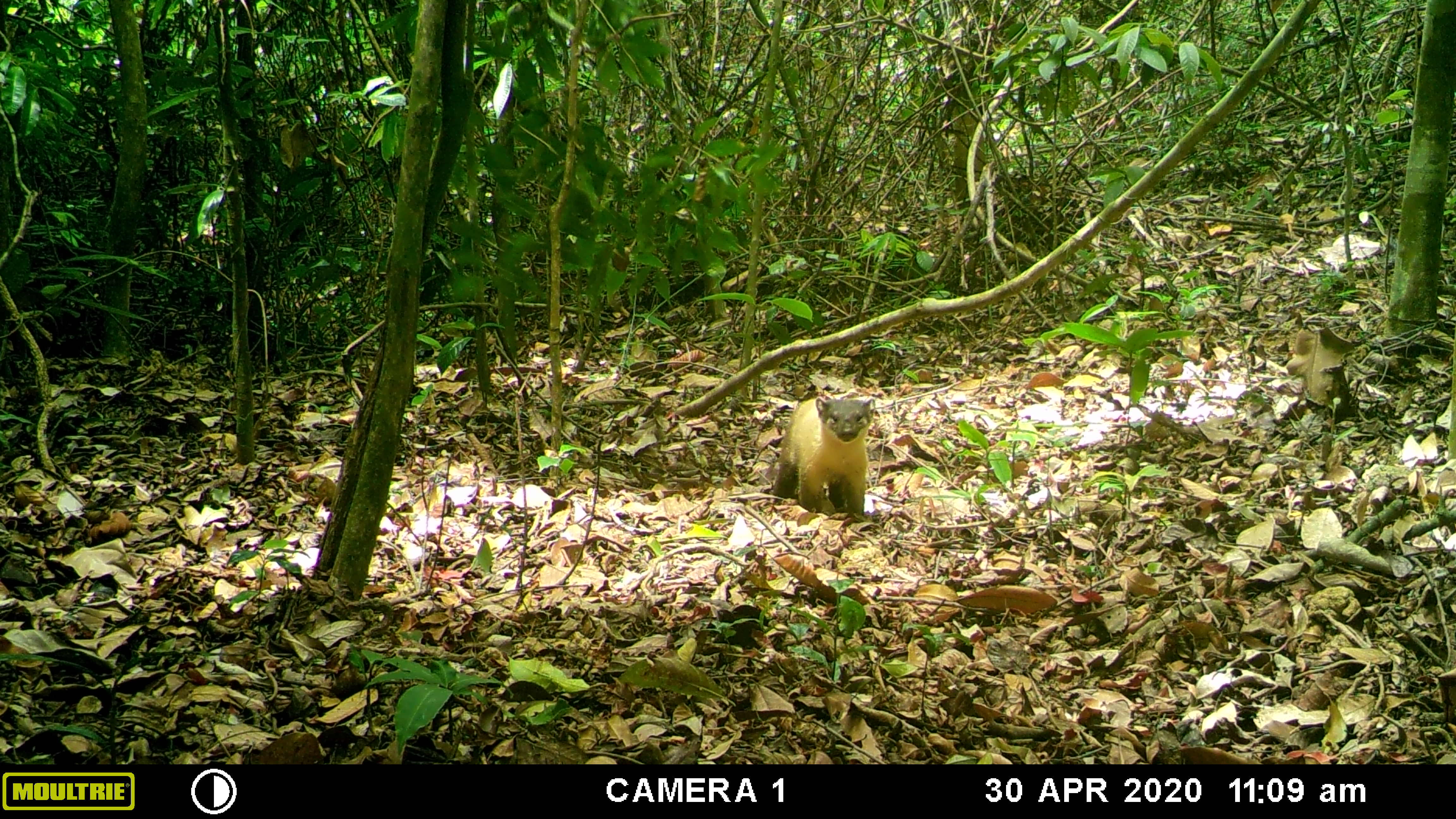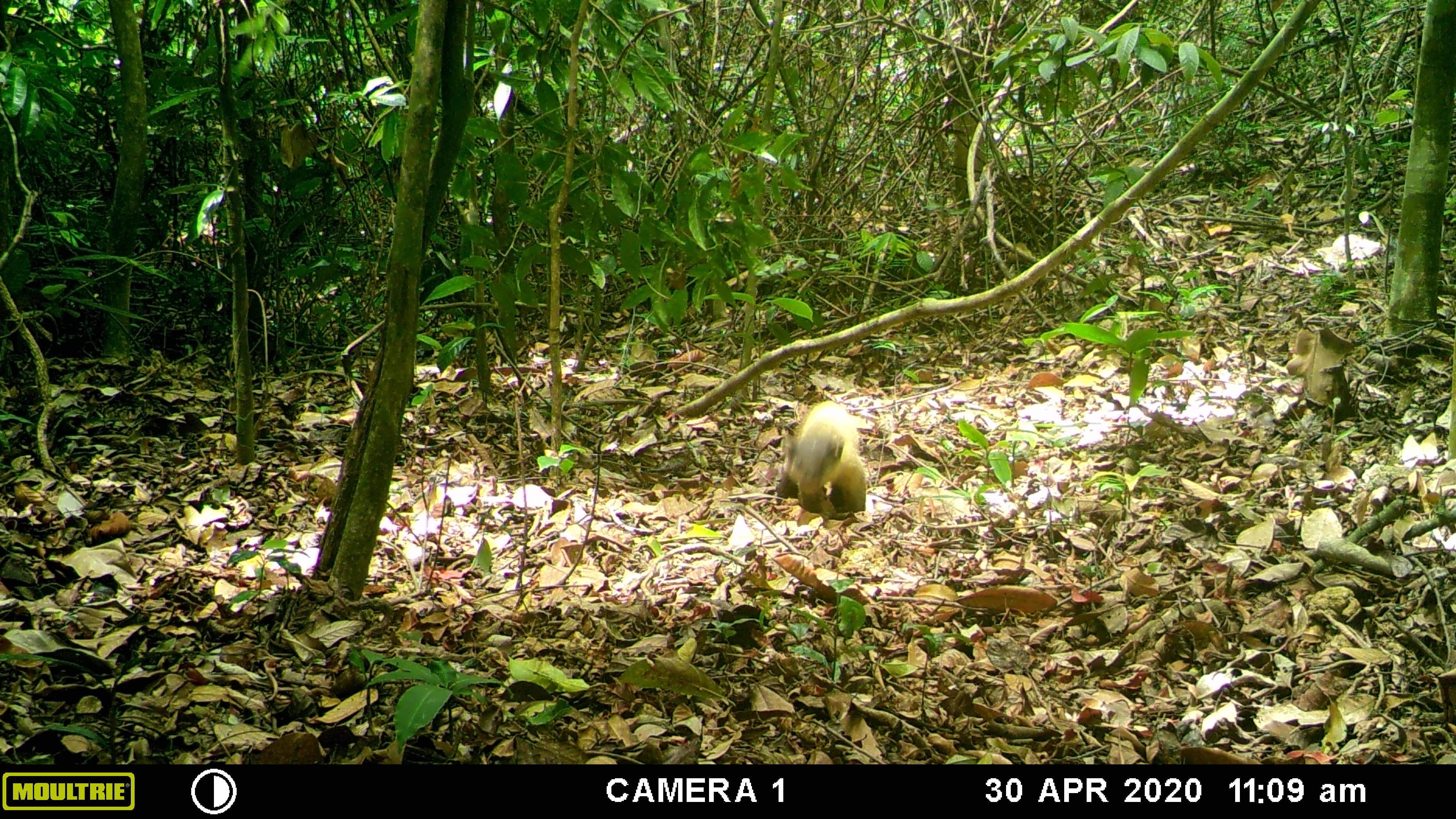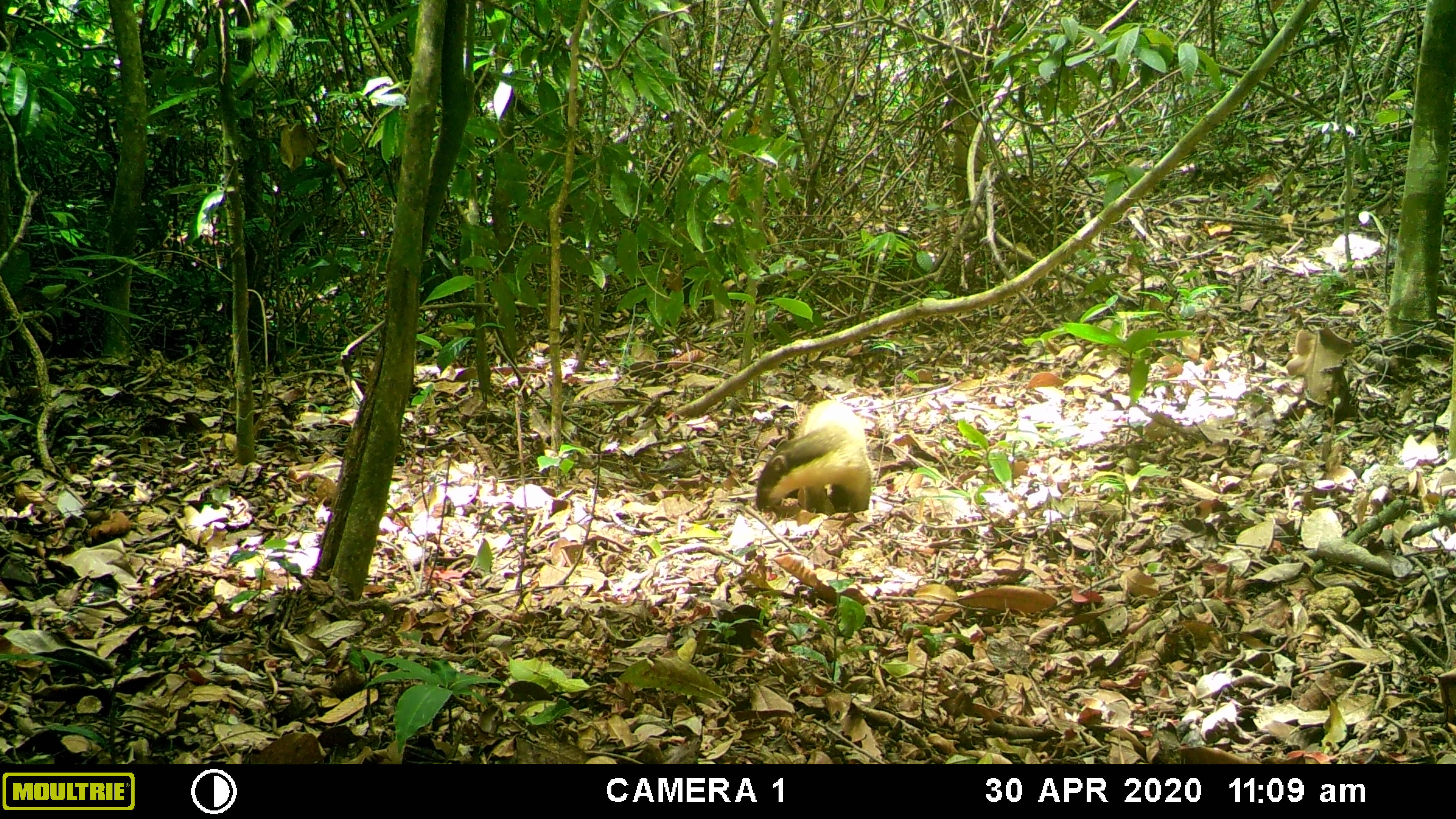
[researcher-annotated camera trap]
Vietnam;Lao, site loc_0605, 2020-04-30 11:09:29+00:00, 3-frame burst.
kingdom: Animalia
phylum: Chordata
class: Mammalia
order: Carnivora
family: Mustelidae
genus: Martes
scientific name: Martes flavigula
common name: yellow-throated marten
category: yellow throated marten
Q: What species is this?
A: Yellow throated marten (yellow-throated marten) (Martes flavigula).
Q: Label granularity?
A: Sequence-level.